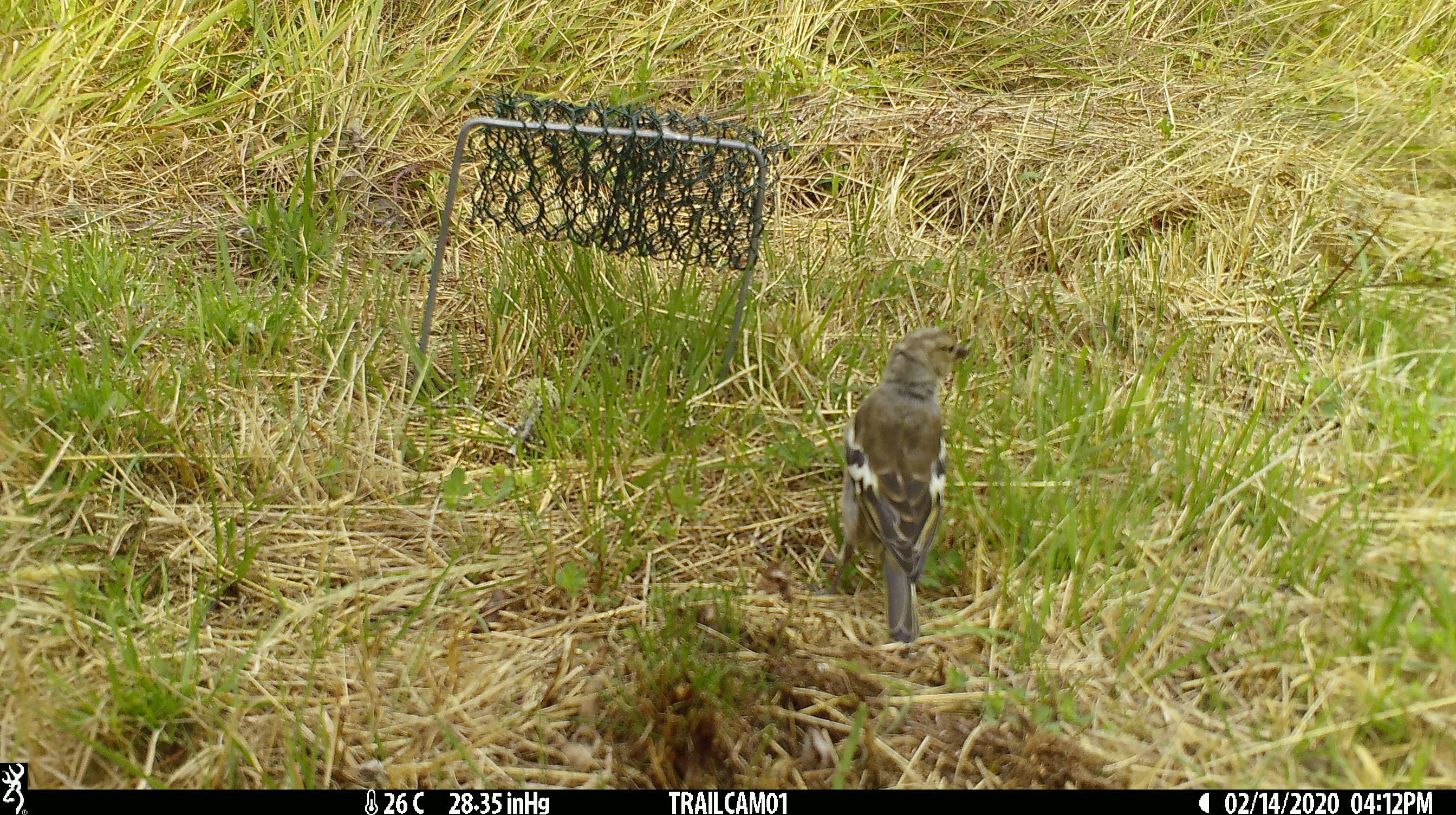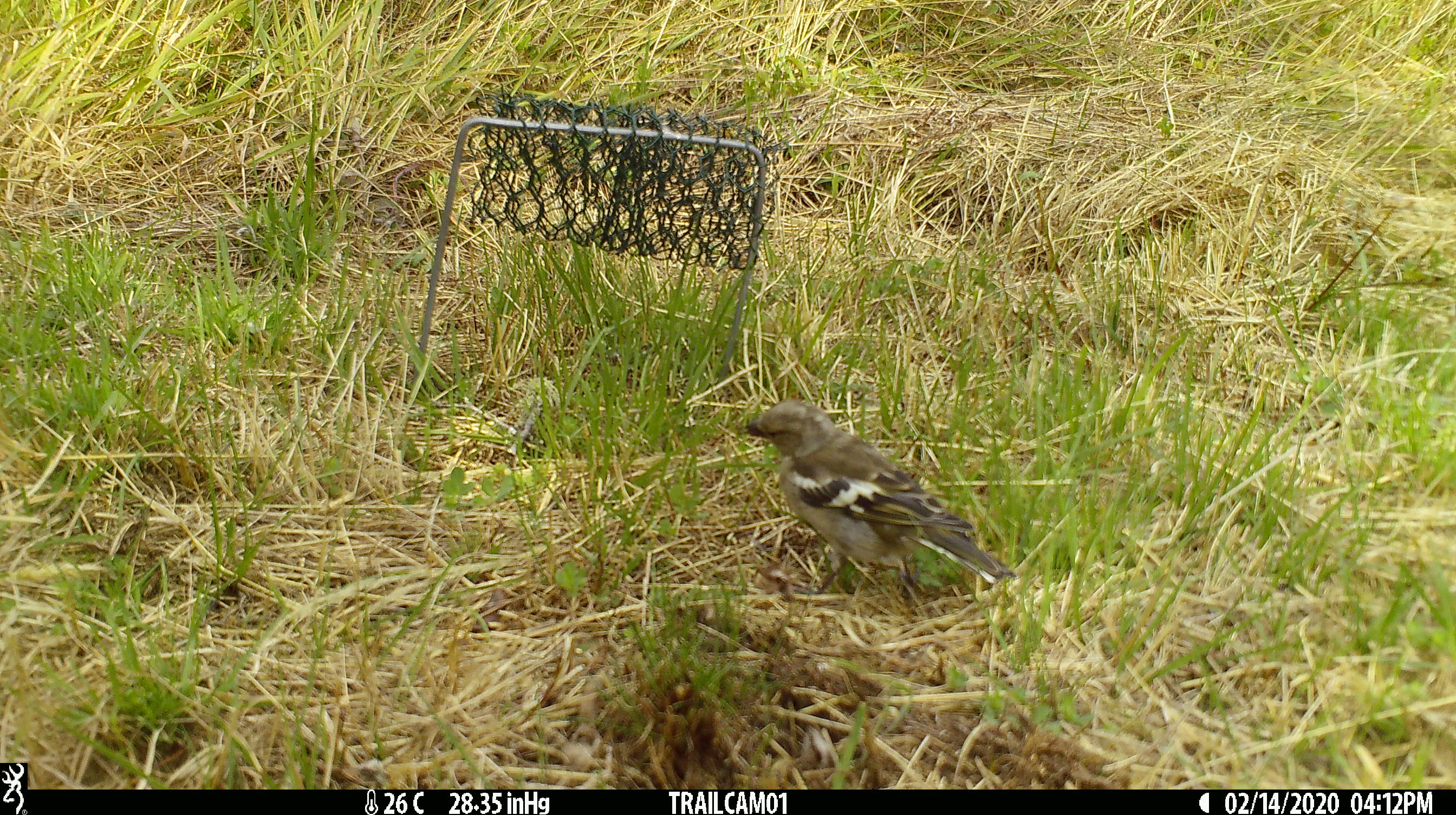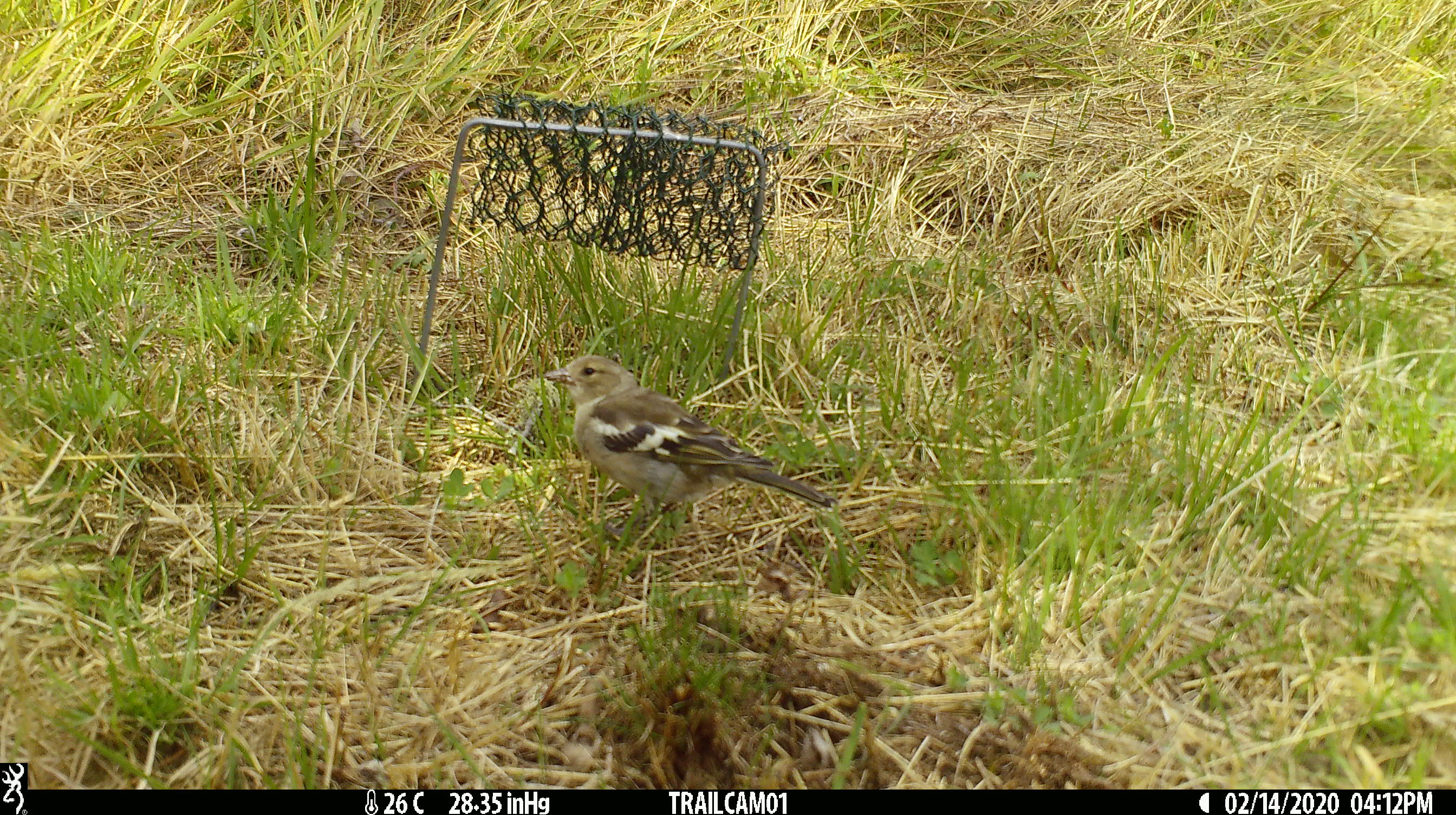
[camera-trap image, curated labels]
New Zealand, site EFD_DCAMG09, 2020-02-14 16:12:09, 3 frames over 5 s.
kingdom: Animalia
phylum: Chordata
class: Aves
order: Passeriformes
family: Fringillidae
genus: Fringilla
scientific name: Fringilla coelebs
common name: common chaffinch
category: chaffinch